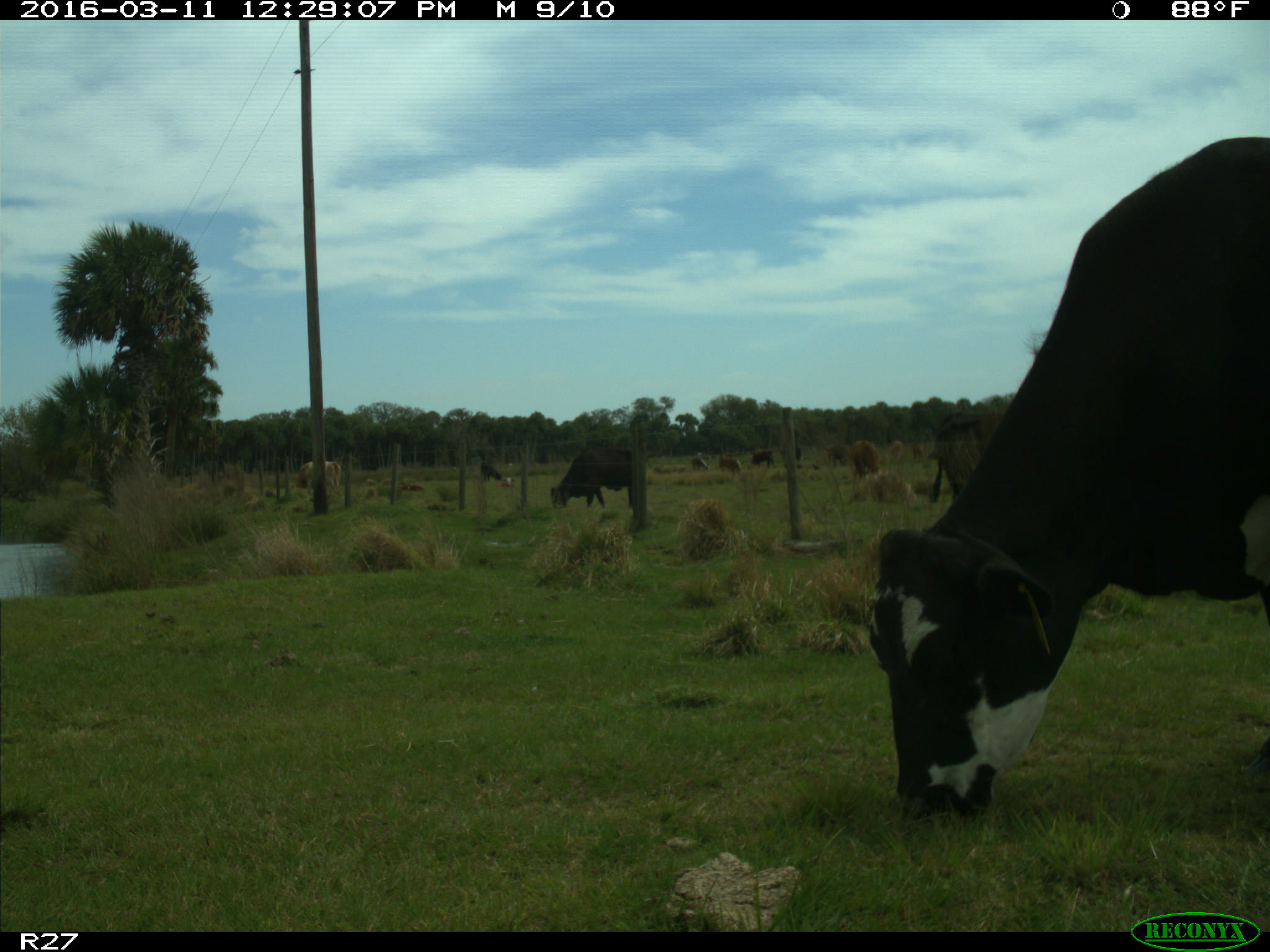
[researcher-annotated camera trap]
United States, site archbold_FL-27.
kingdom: Animalia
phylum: Chordata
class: Mammalia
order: Artiodactyla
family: Bovidae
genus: Bos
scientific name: Bos taurus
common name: domestic cow